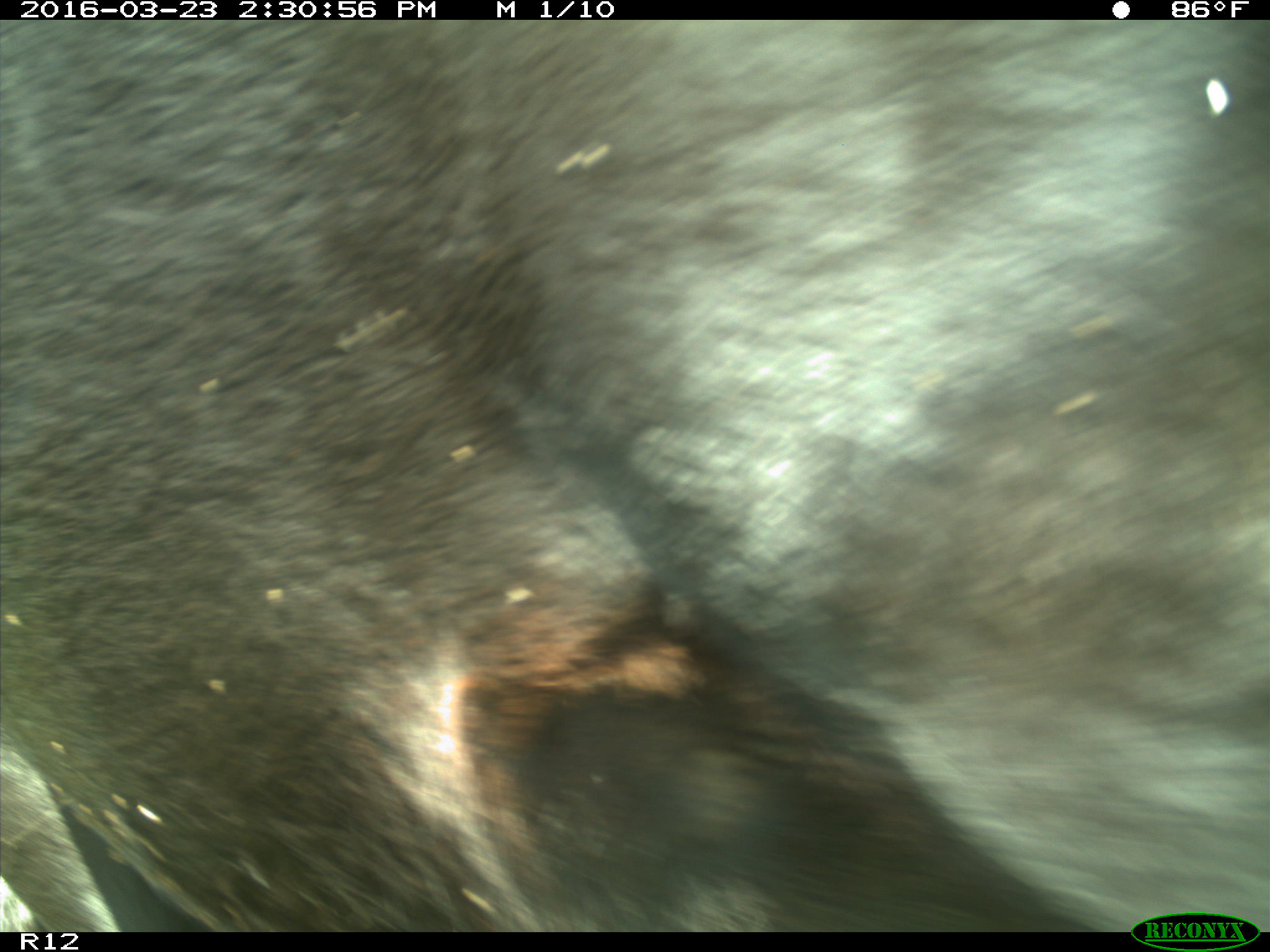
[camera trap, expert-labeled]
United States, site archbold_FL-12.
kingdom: Animalia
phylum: Chordata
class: Mammalia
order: Artiodactyla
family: Bovidae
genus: Bos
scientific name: Bos taurus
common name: domestic cow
Bos taurus (domestic cow).